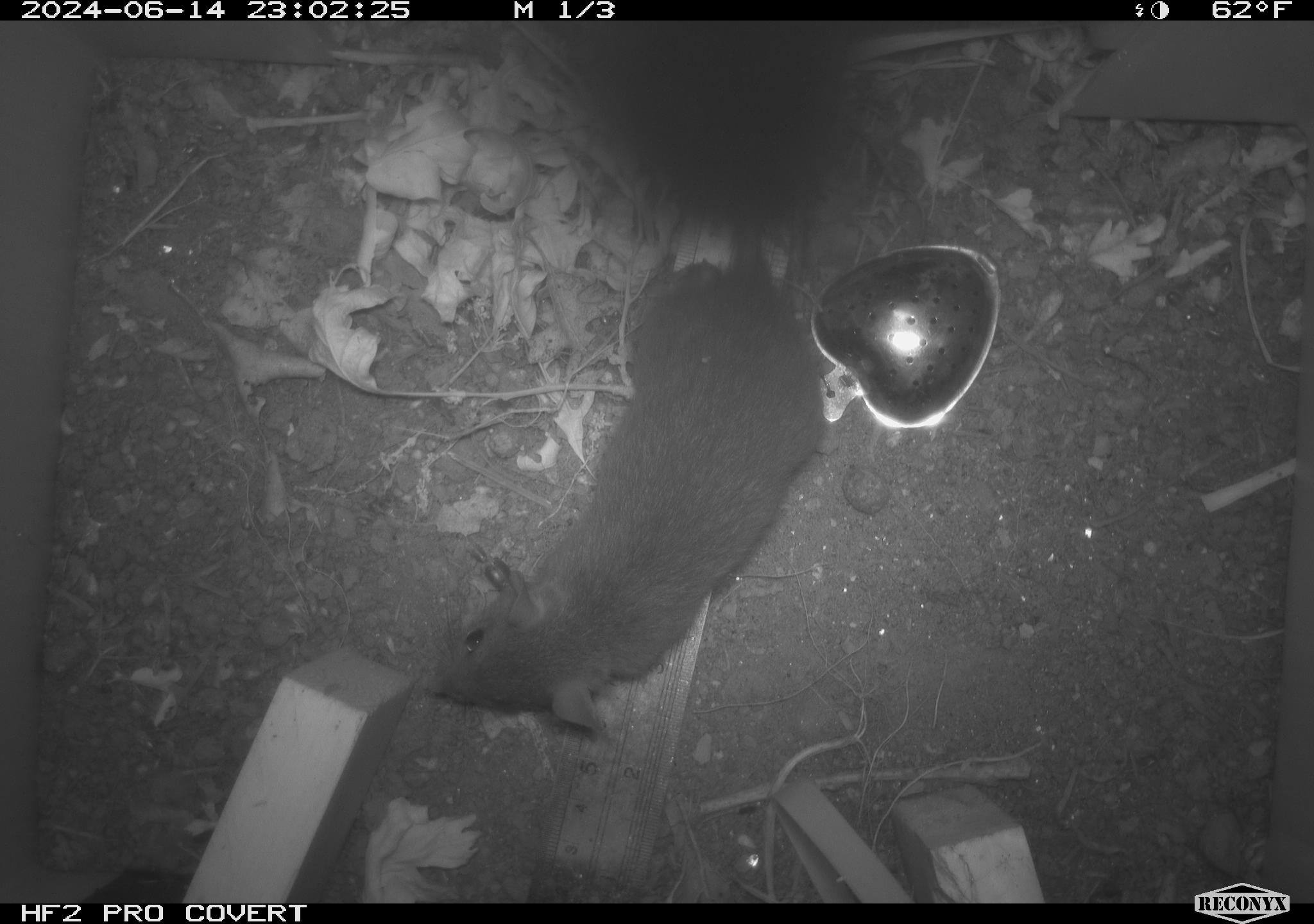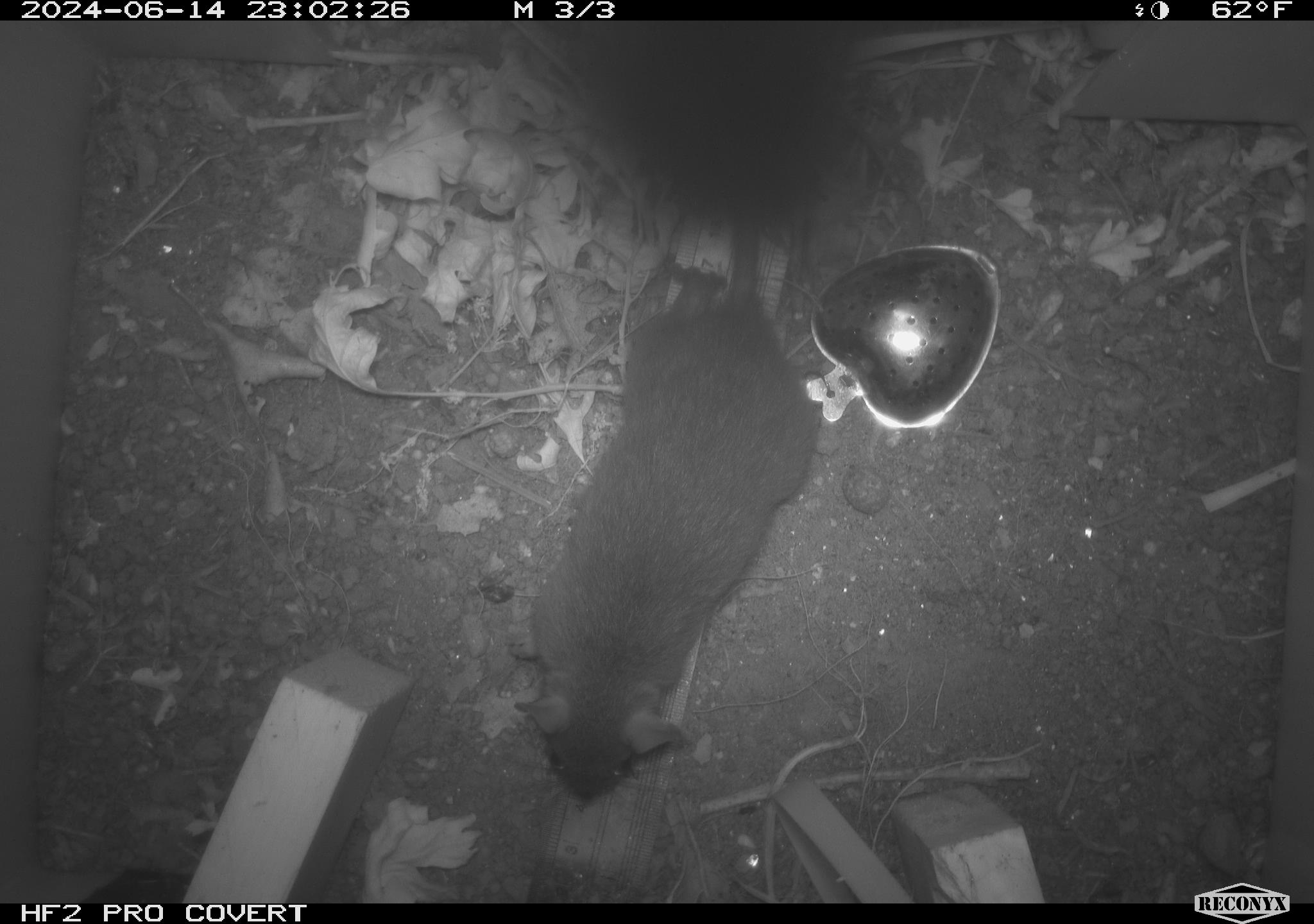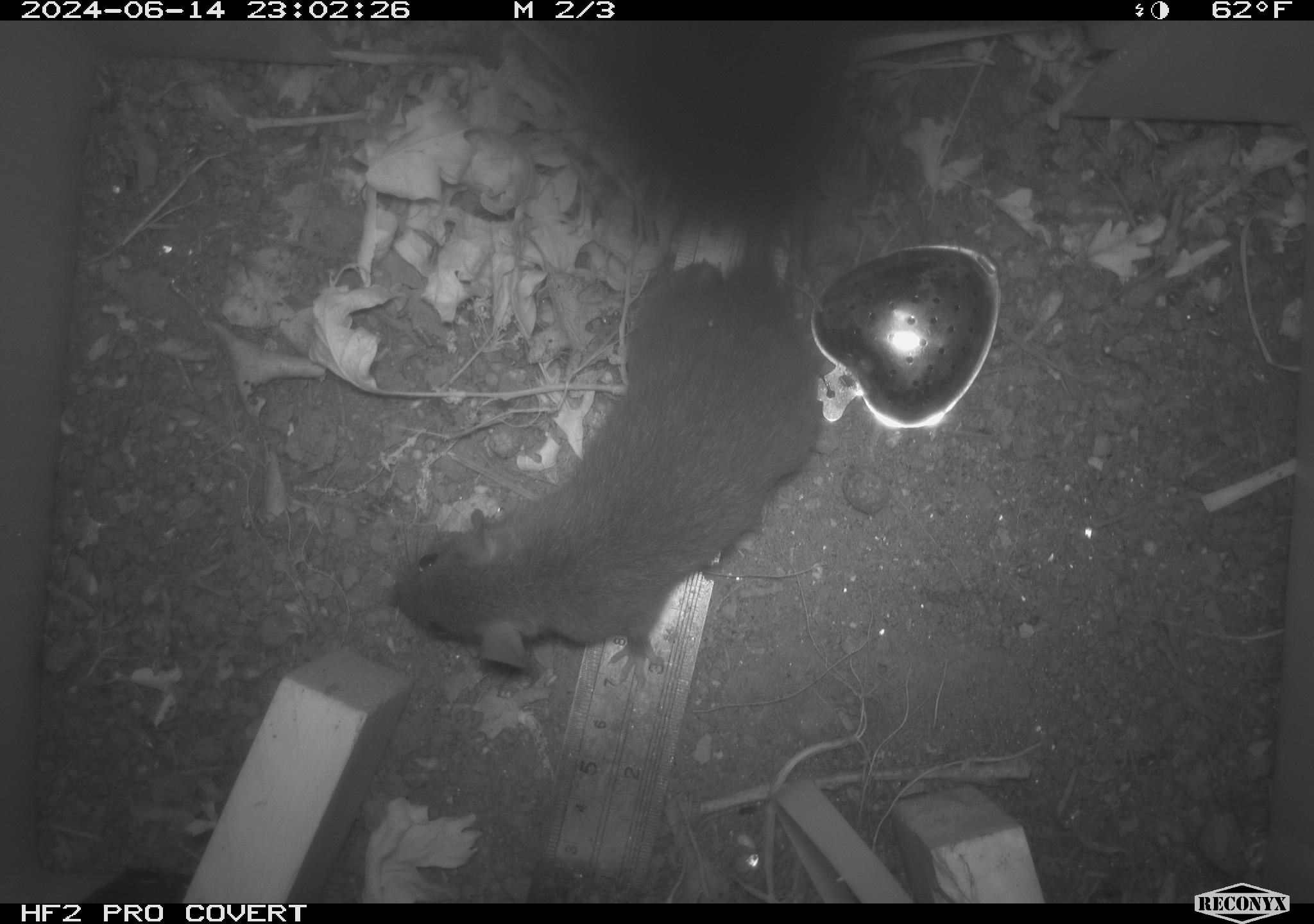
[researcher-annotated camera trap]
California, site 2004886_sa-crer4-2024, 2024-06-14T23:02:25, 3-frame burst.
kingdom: Animalia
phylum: Chordata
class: Mammalia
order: Rodentia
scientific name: Rodentia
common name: woodrat or rat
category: woodrat or rat species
Woodrat or rat species (woodrat or rat) (Rodentia).